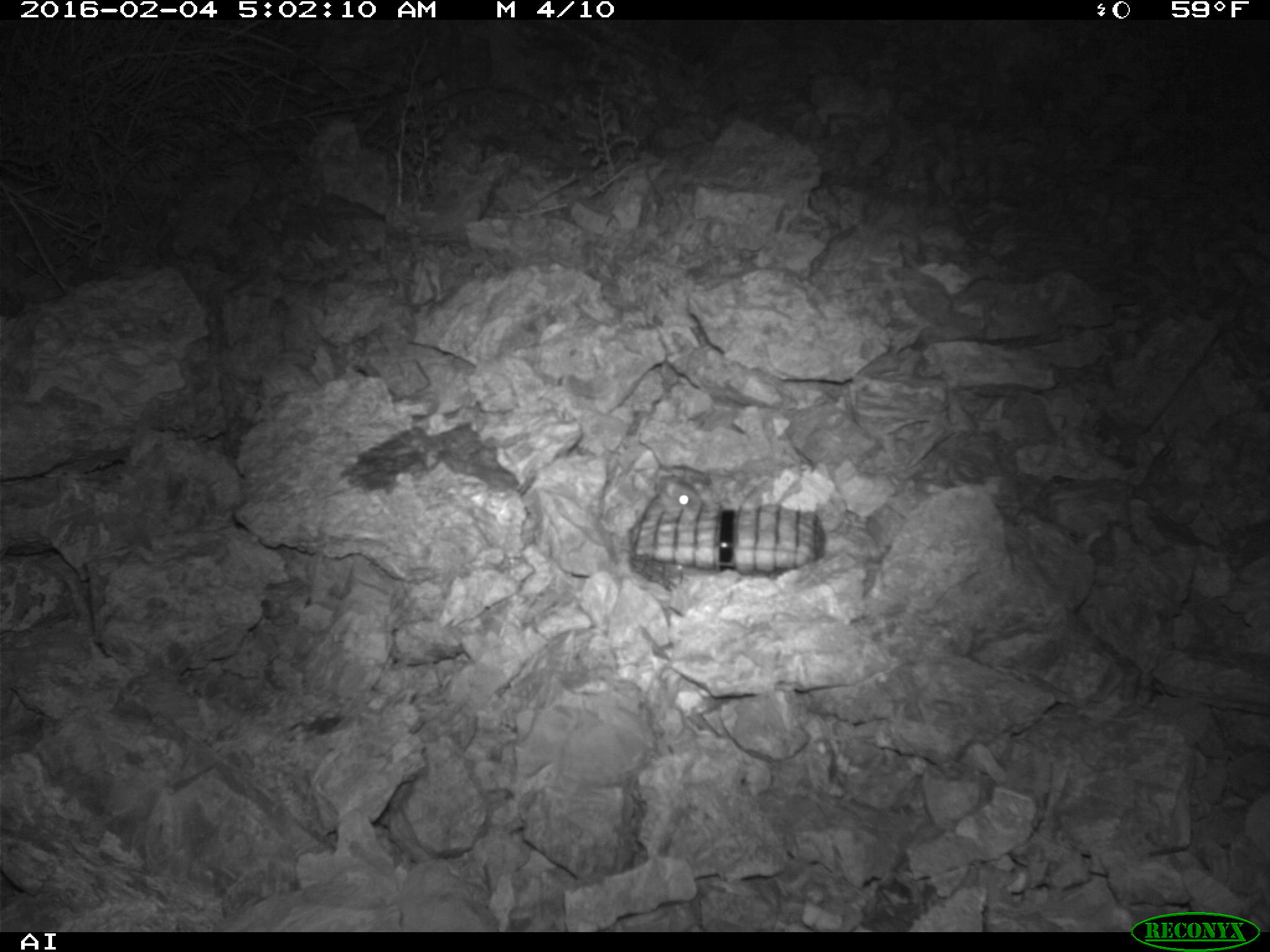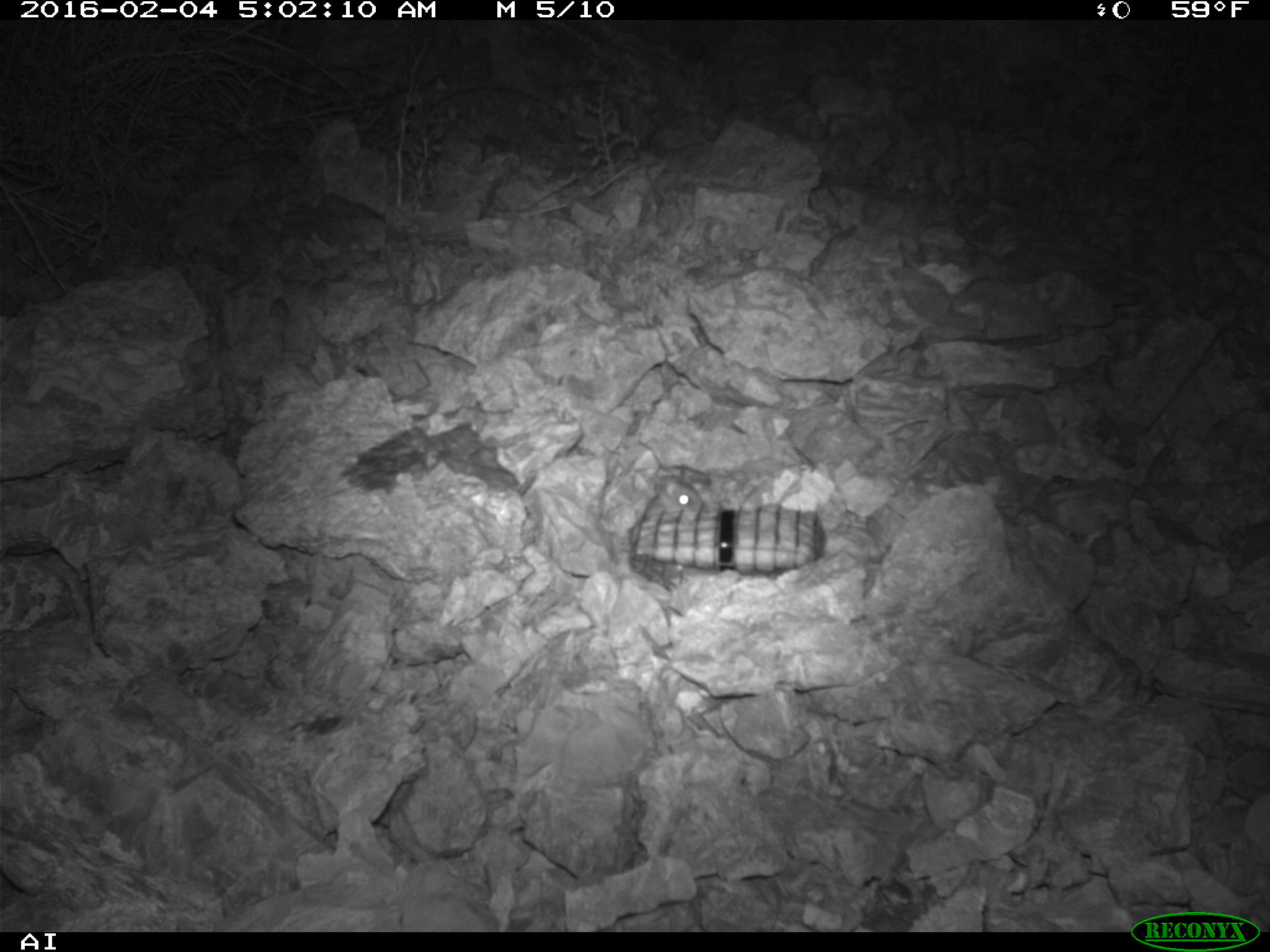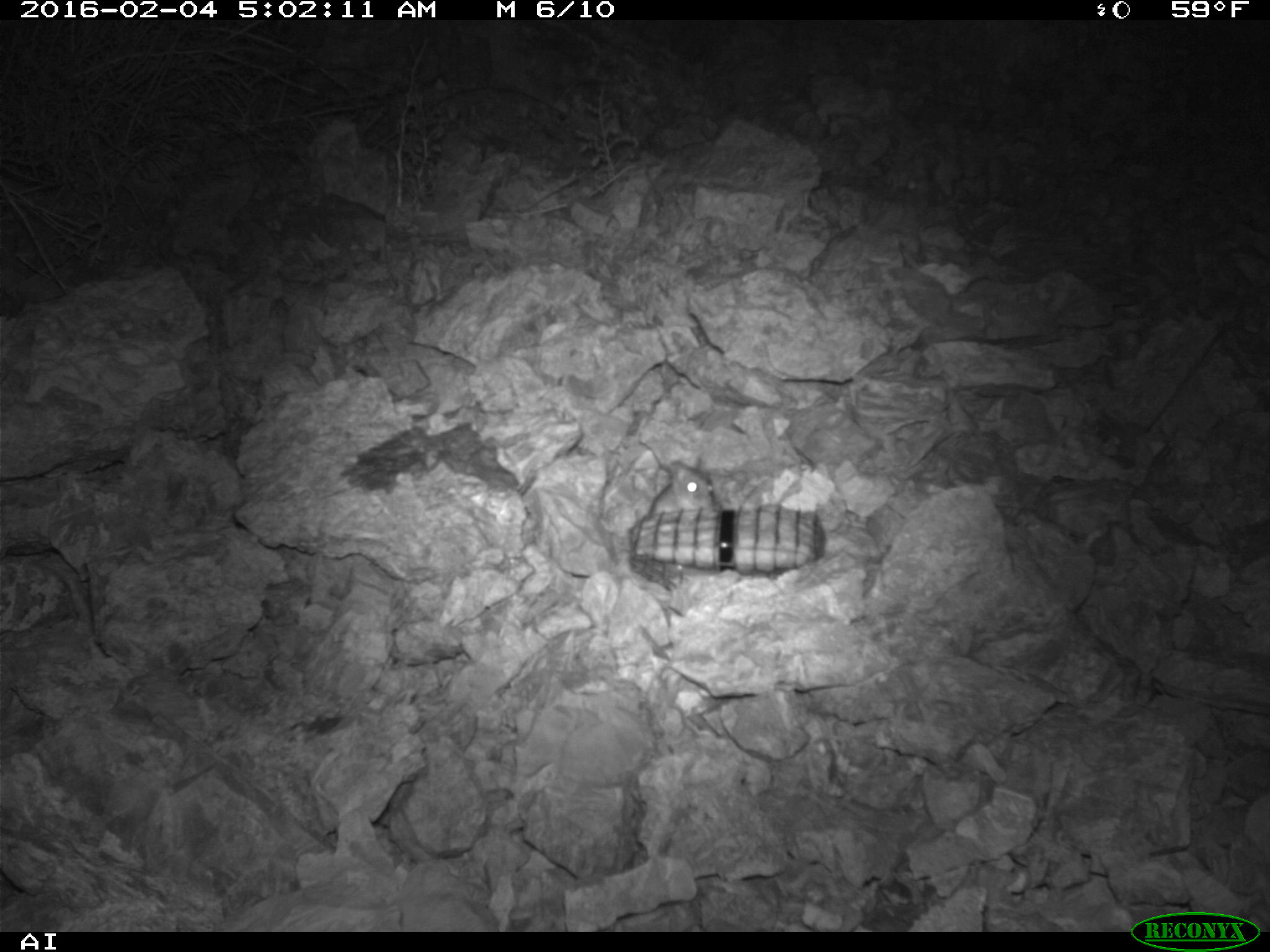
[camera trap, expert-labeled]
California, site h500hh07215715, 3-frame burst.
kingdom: Animalia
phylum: Chordata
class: Mammalia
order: Rodentia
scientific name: Rodentia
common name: rodent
Rodent (Rodentia).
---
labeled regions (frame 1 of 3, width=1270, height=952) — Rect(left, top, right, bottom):
rodent: Rect(639, 473, 710, 520)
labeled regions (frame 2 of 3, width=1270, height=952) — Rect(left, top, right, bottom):
rodent: Rect(644, 475, 703, 520)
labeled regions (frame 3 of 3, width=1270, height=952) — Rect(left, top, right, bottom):
rodent: Rect(647, 455, 717, 516)